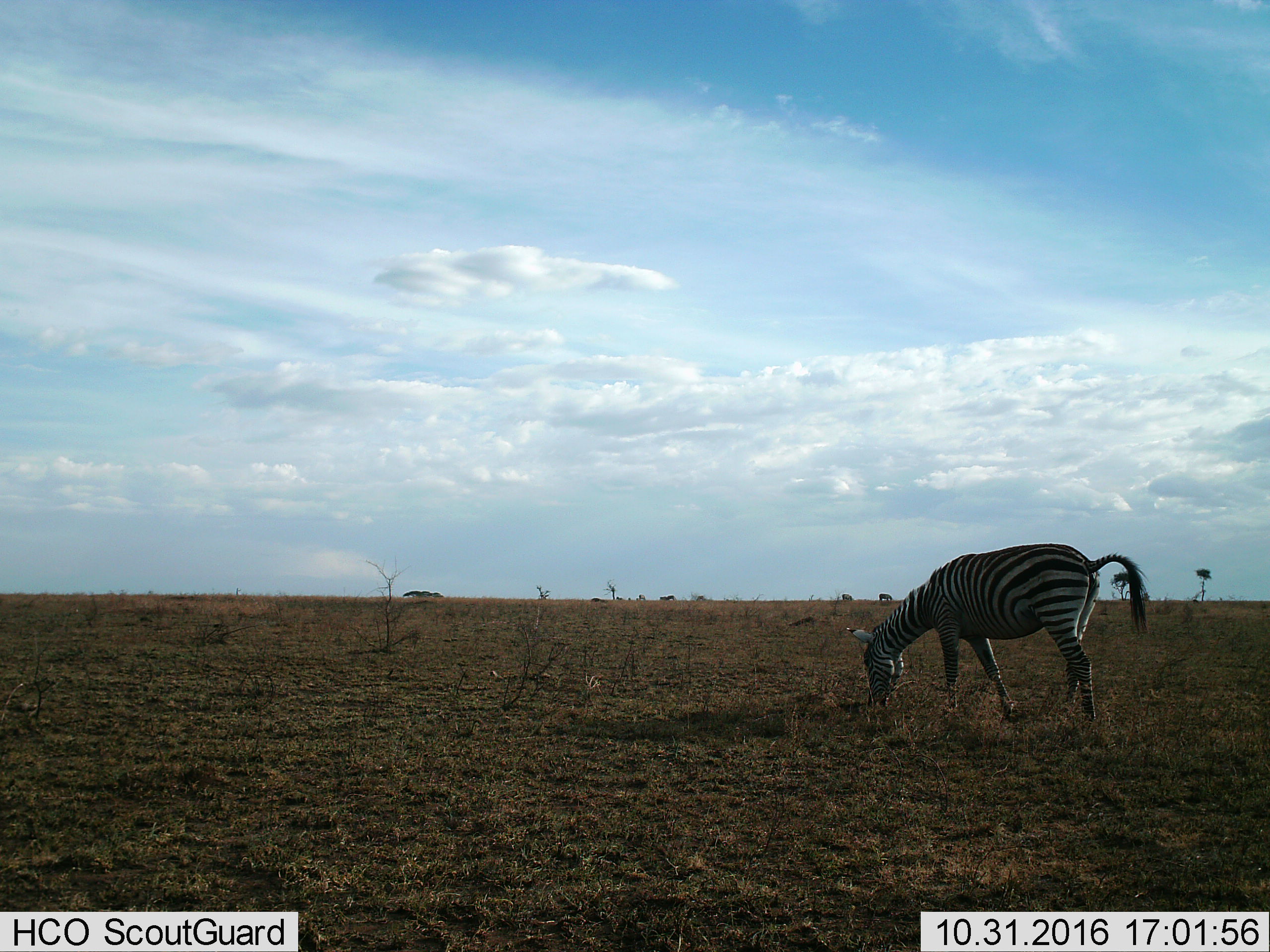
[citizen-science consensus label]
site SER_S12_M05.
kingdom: Animalia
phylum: Chordata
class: Mammalia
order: Perissodactyla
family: Equidae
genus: Equus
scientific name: Equus quagga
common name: plains zebra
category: zebraplains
Zebraplains (plains zebra) (Equus quagga), count 10. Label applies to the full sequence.